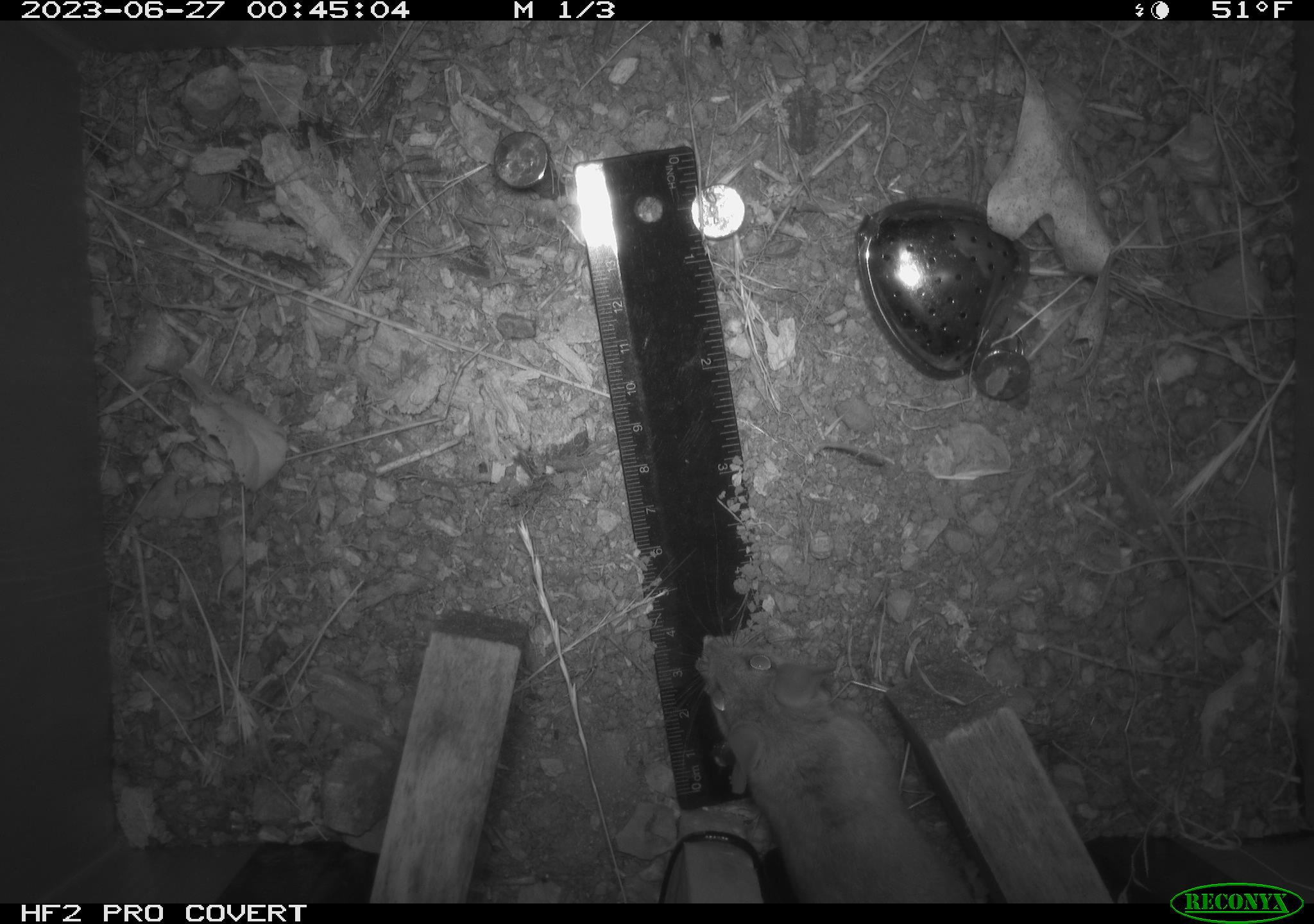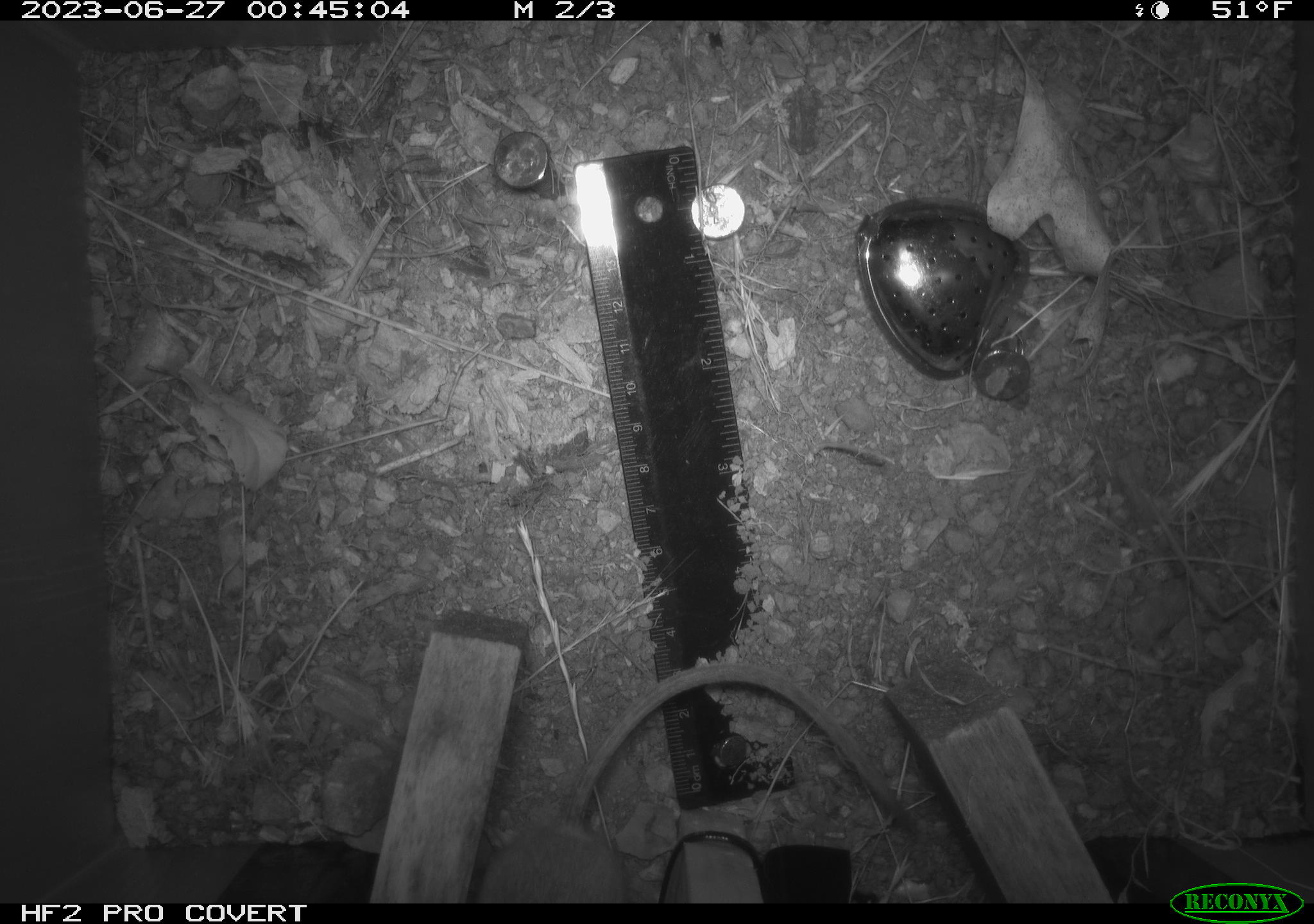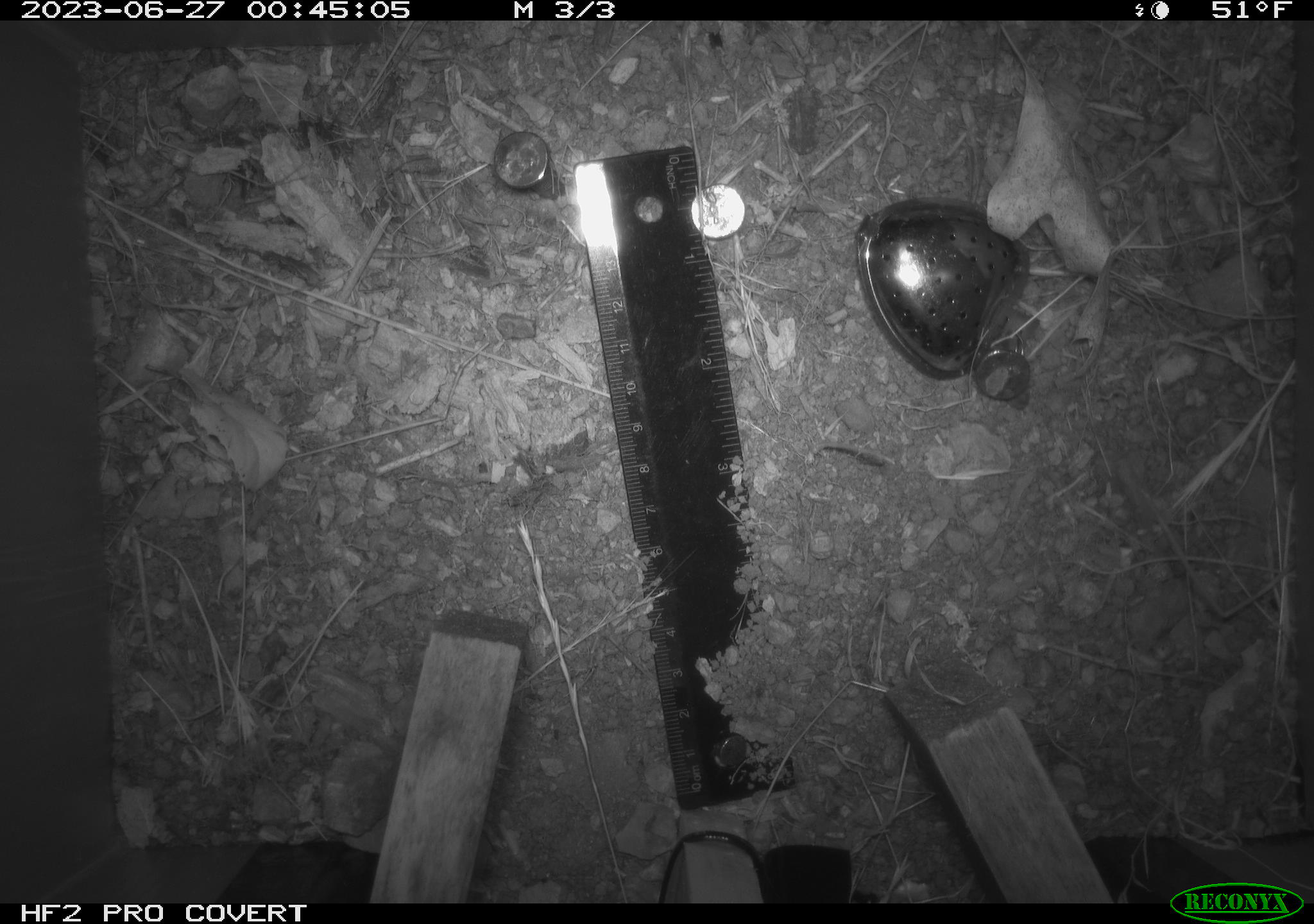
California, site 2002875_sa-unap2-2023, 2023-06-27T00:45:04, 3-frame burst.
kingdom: Animalia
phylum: Chordata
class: Mammalia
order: Rodentia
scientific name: Rodentia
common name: mouse species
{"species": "mouse species (Rodentia)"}